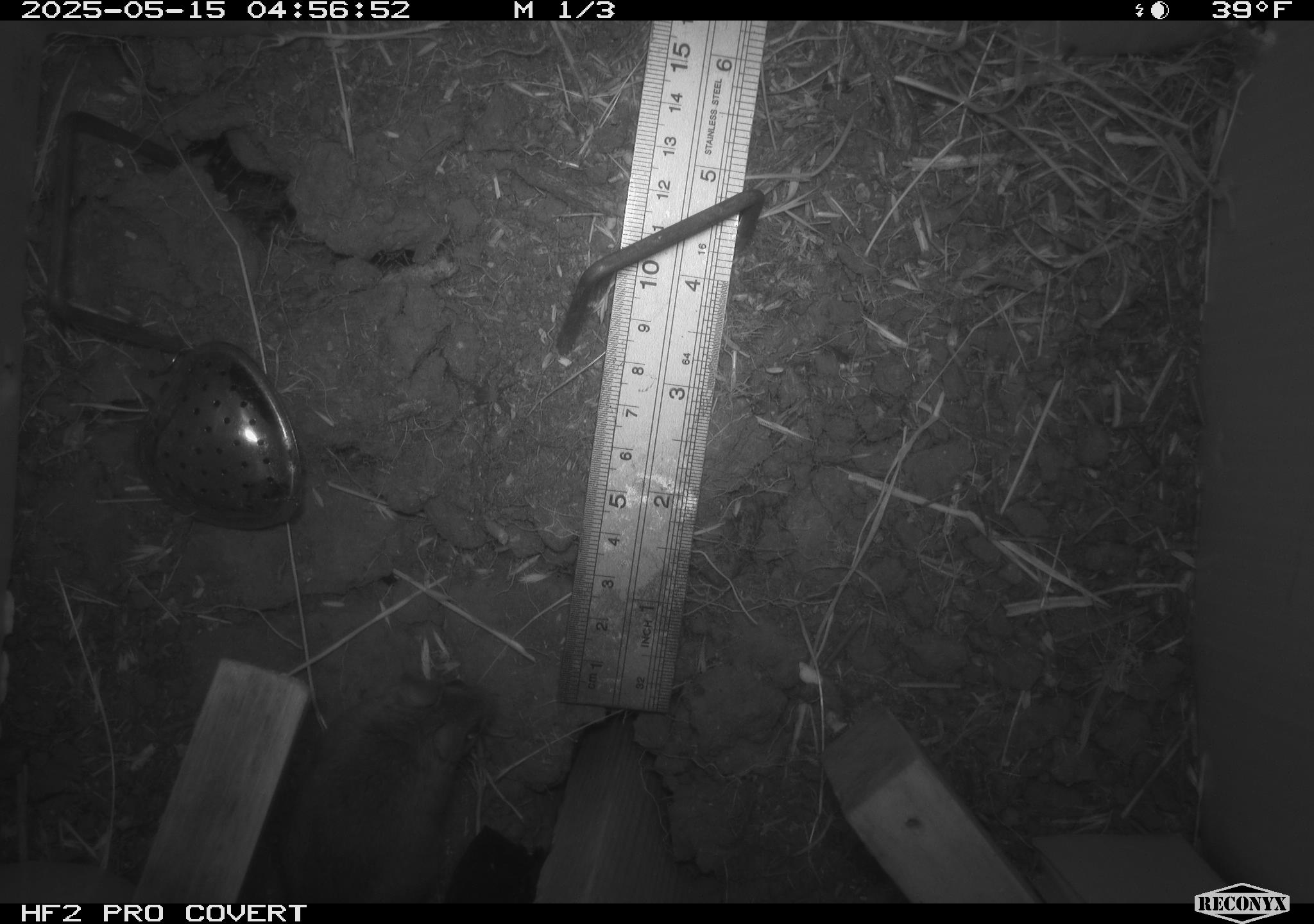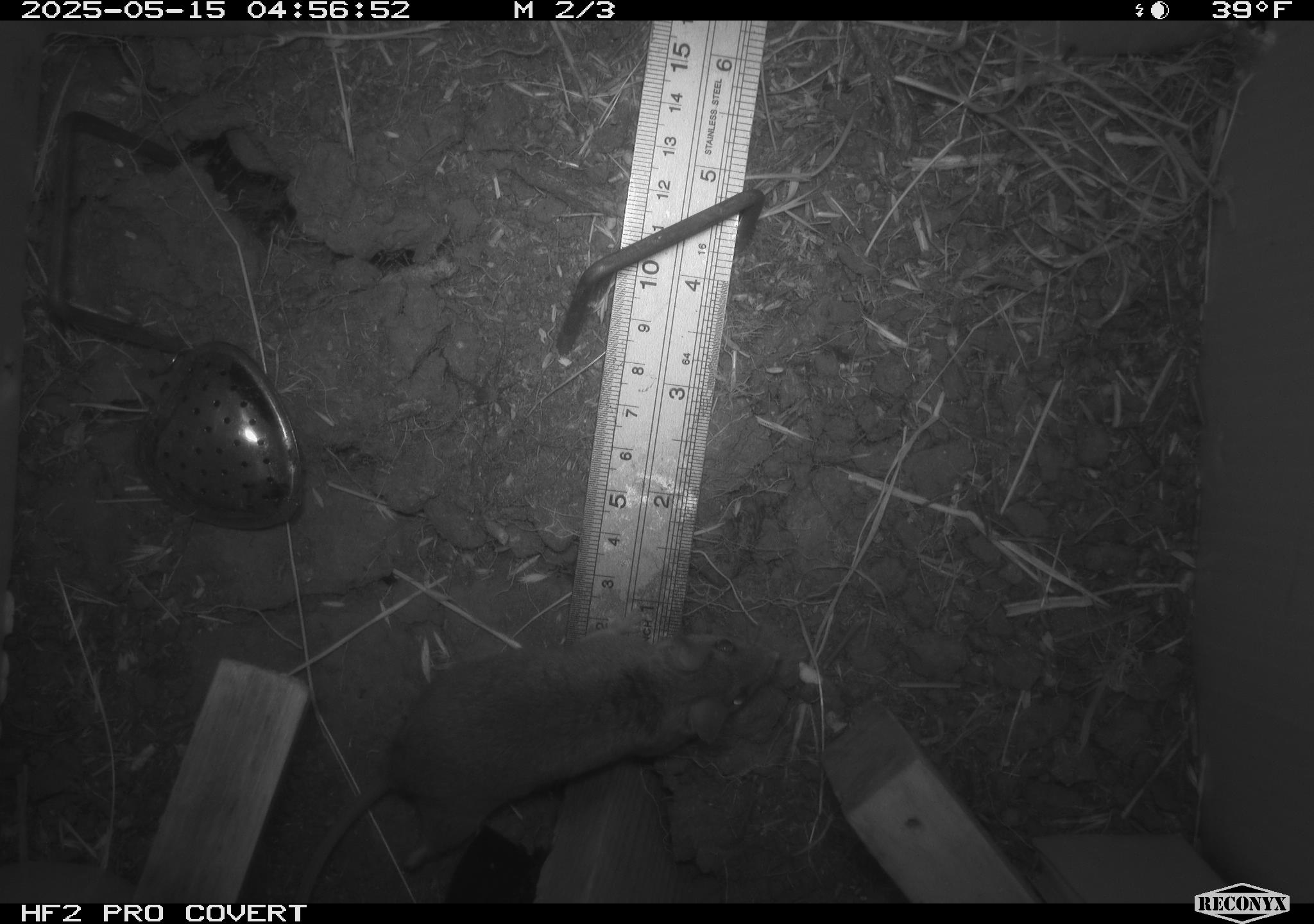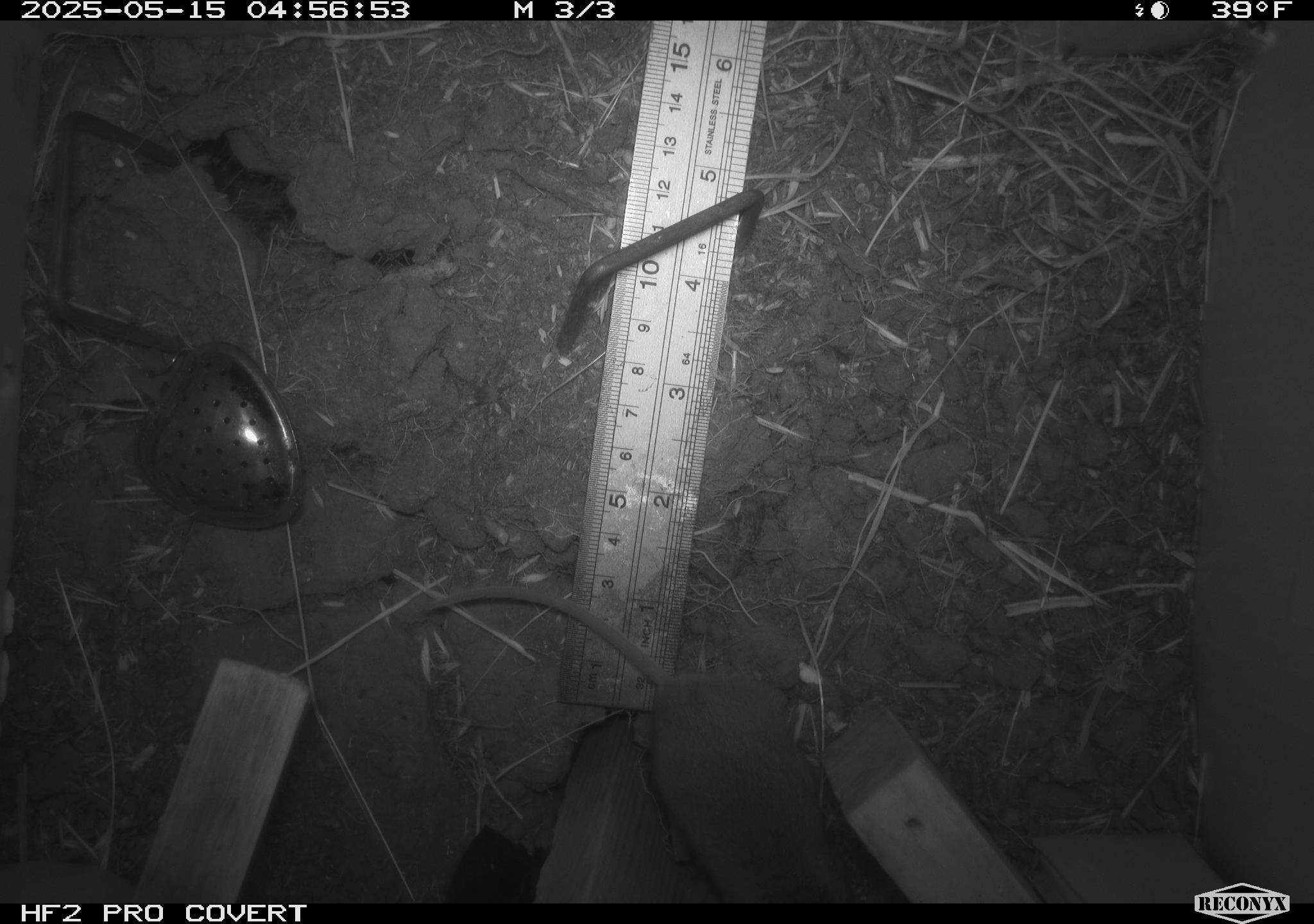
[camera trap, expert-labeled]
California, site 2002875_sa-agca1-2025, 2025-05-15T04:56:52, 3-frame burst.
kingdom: Animalia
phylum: Chordata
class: Mammalia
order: Rodentia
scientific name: Rodentia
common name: rodent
Rodent (Rodentia).